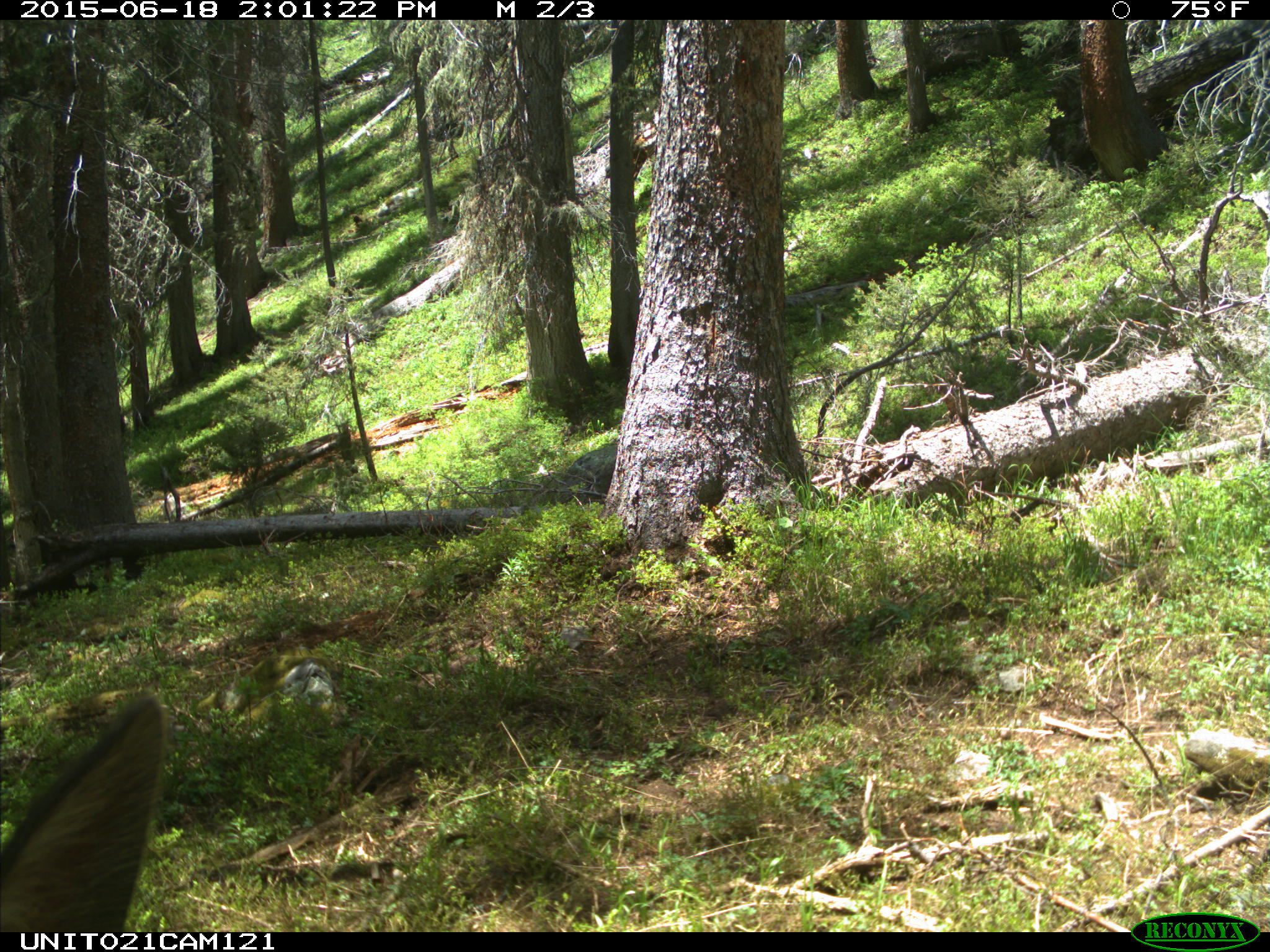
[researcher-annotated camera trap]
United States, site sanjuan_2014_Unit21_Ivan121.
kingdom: Animalia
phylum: Chordata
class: Mammalia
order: Artiodactyla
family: Cervidae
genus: Cervus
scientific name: Cervus elaphus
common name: red deer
Cervus elaphus (red deer).